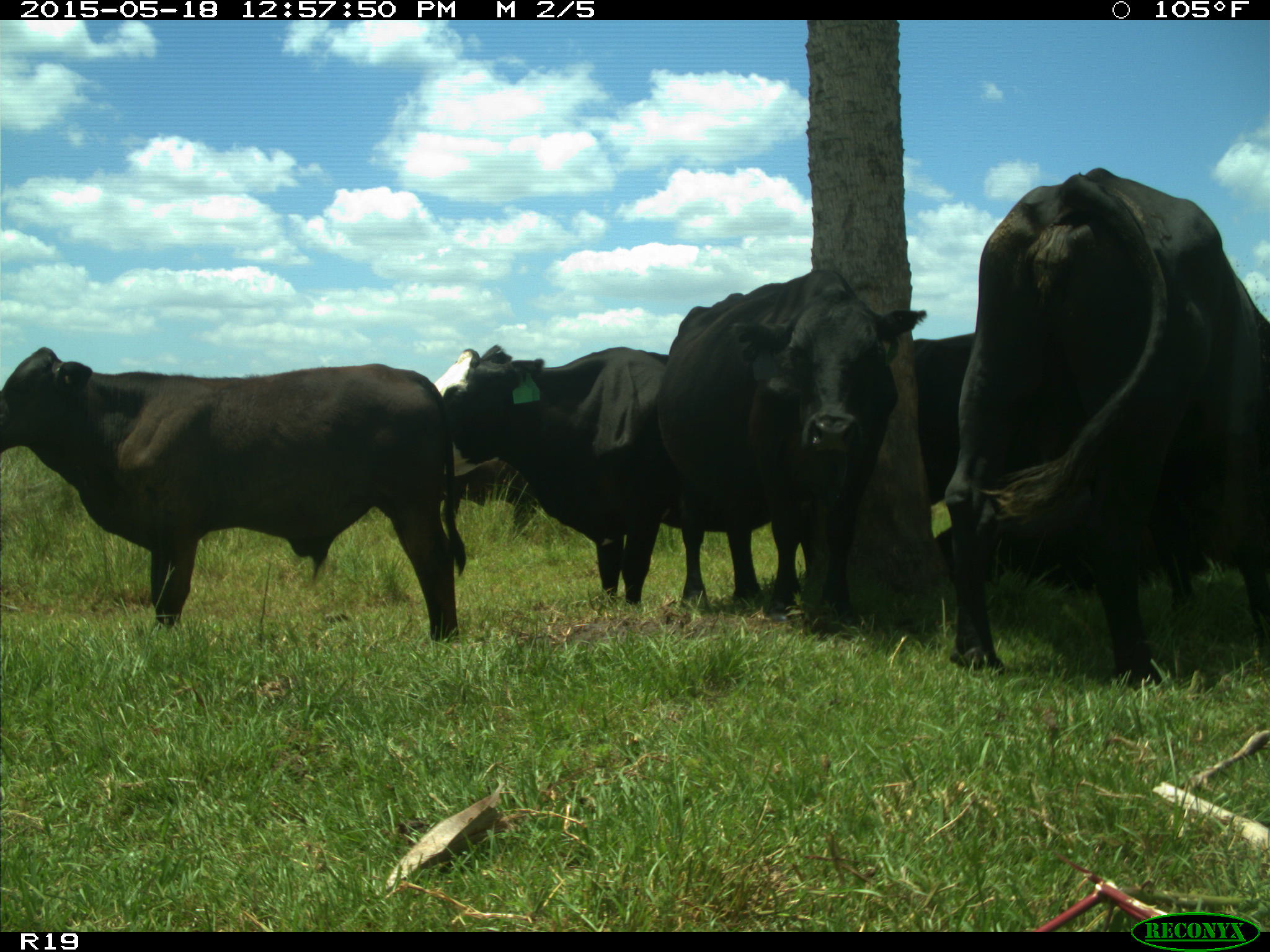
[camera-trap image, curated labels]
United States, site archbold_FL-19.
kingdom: Animalia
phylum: Chordata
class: Mammalia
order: Artiodactyla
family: Bovidae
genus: Bos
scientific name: Bos taurus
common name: domestic cow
Bos taurus (domestic cow).